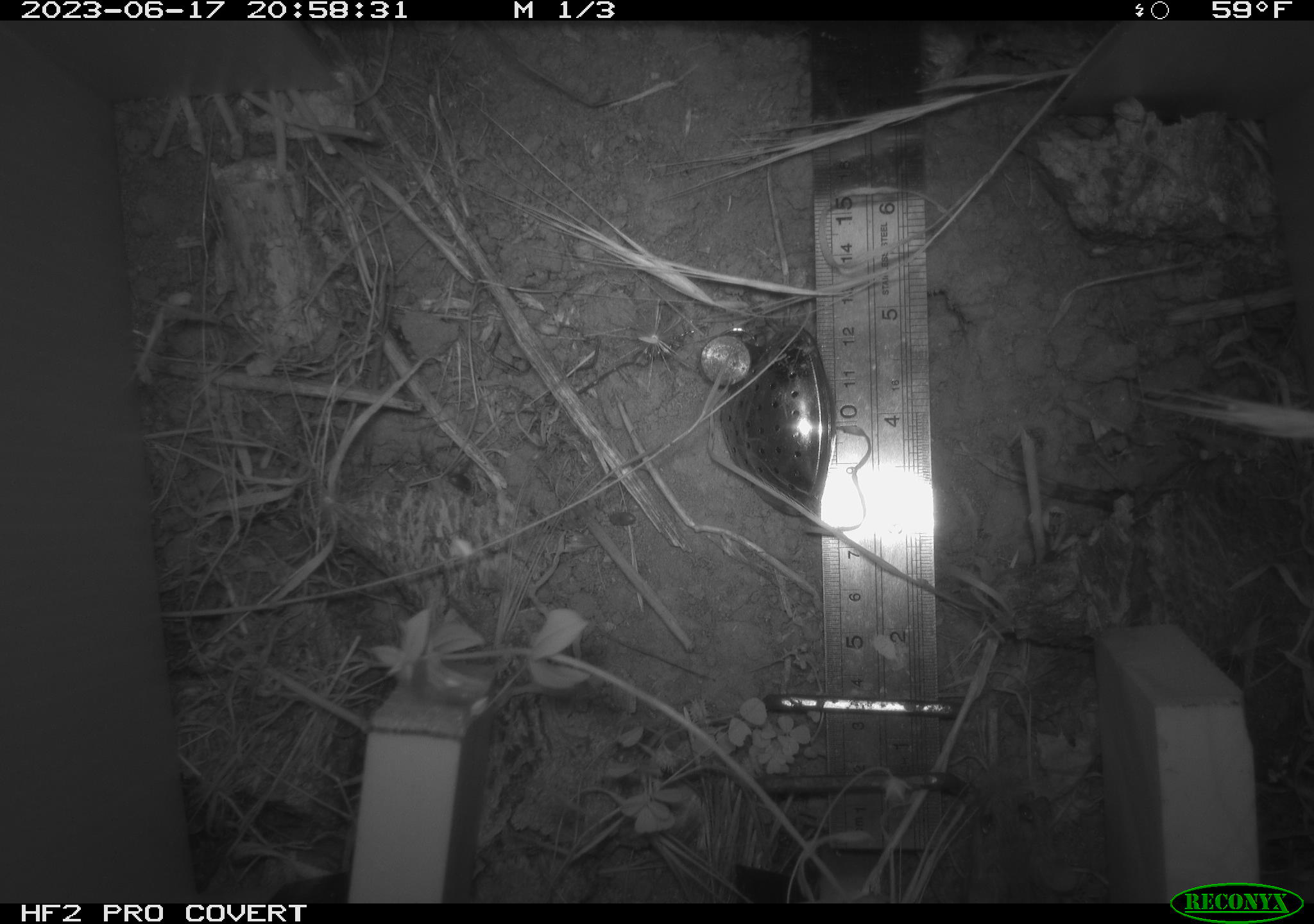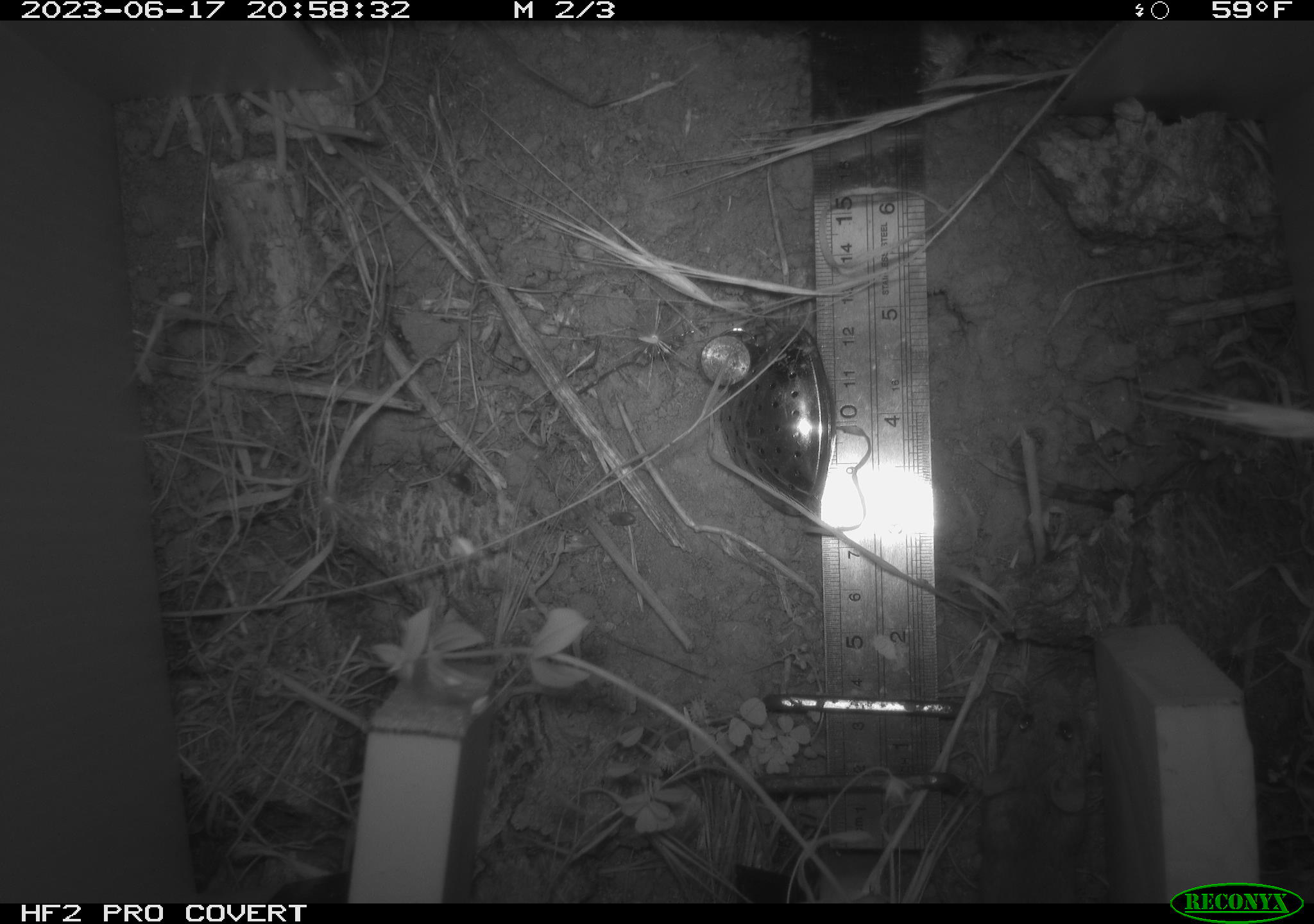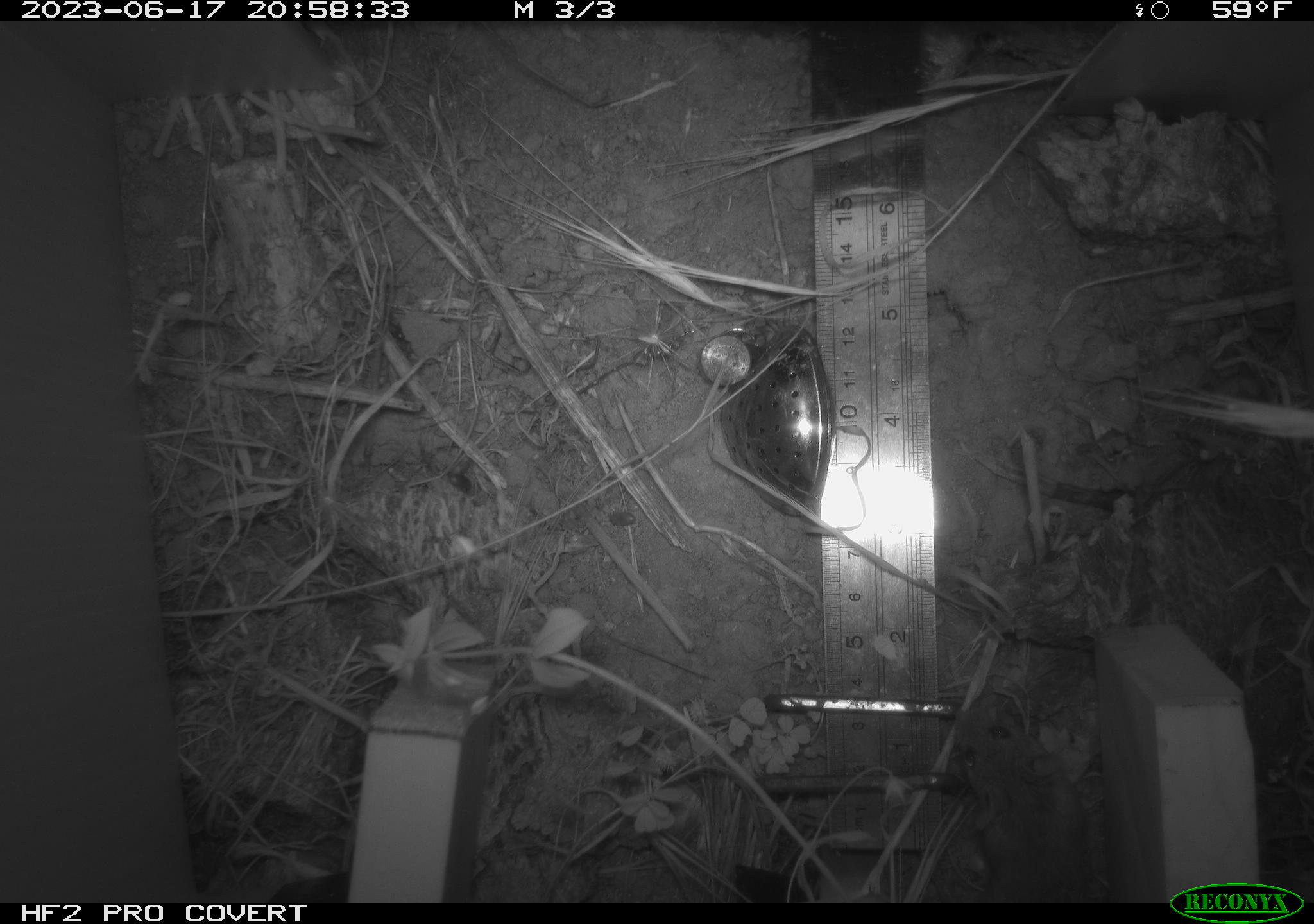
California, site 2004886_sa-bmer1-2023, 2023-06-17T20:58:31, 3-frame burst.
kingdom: Animalia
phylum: Chordata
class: Mammalia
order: Rodentia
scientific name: Rodentia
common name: mouse species